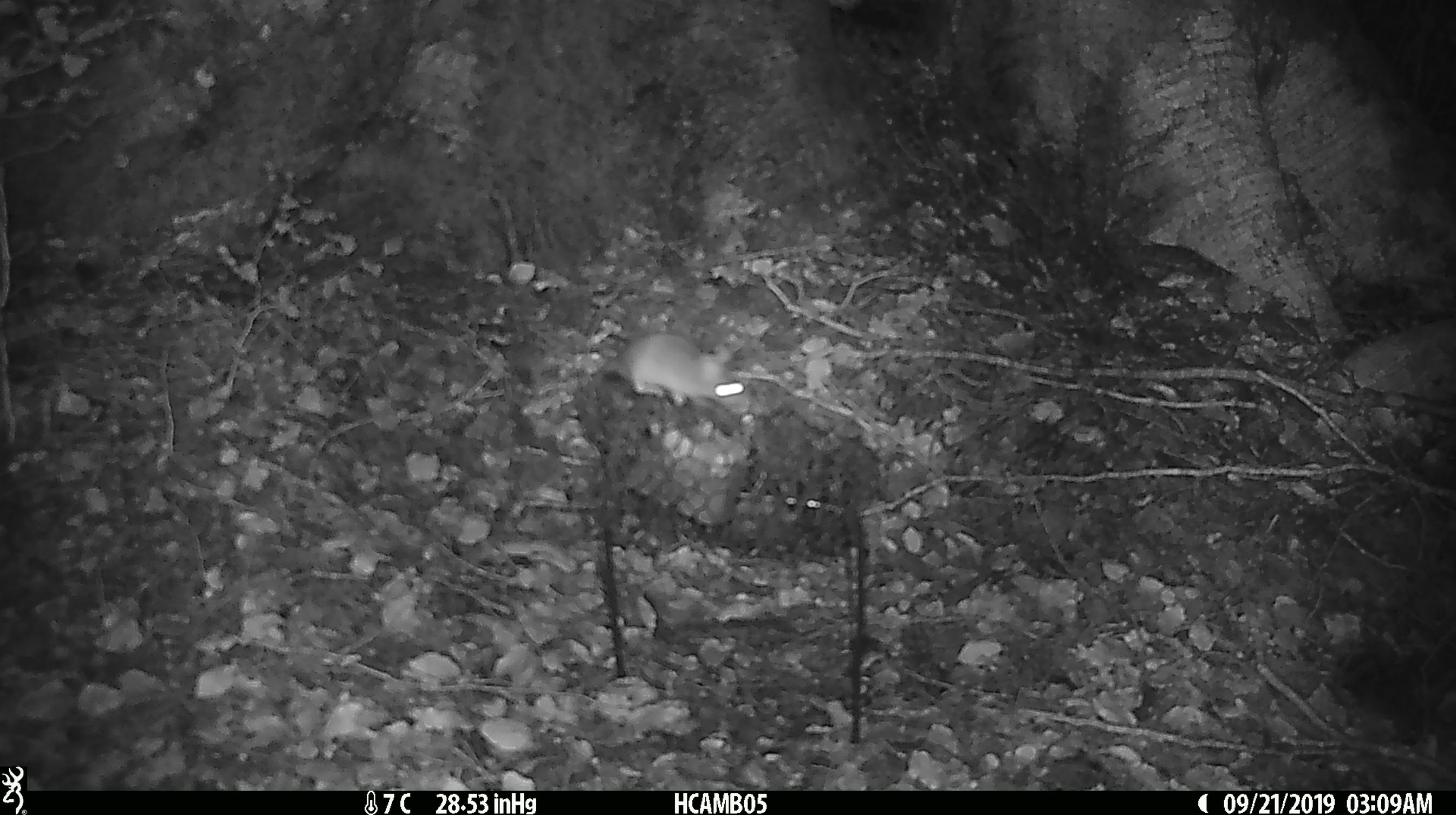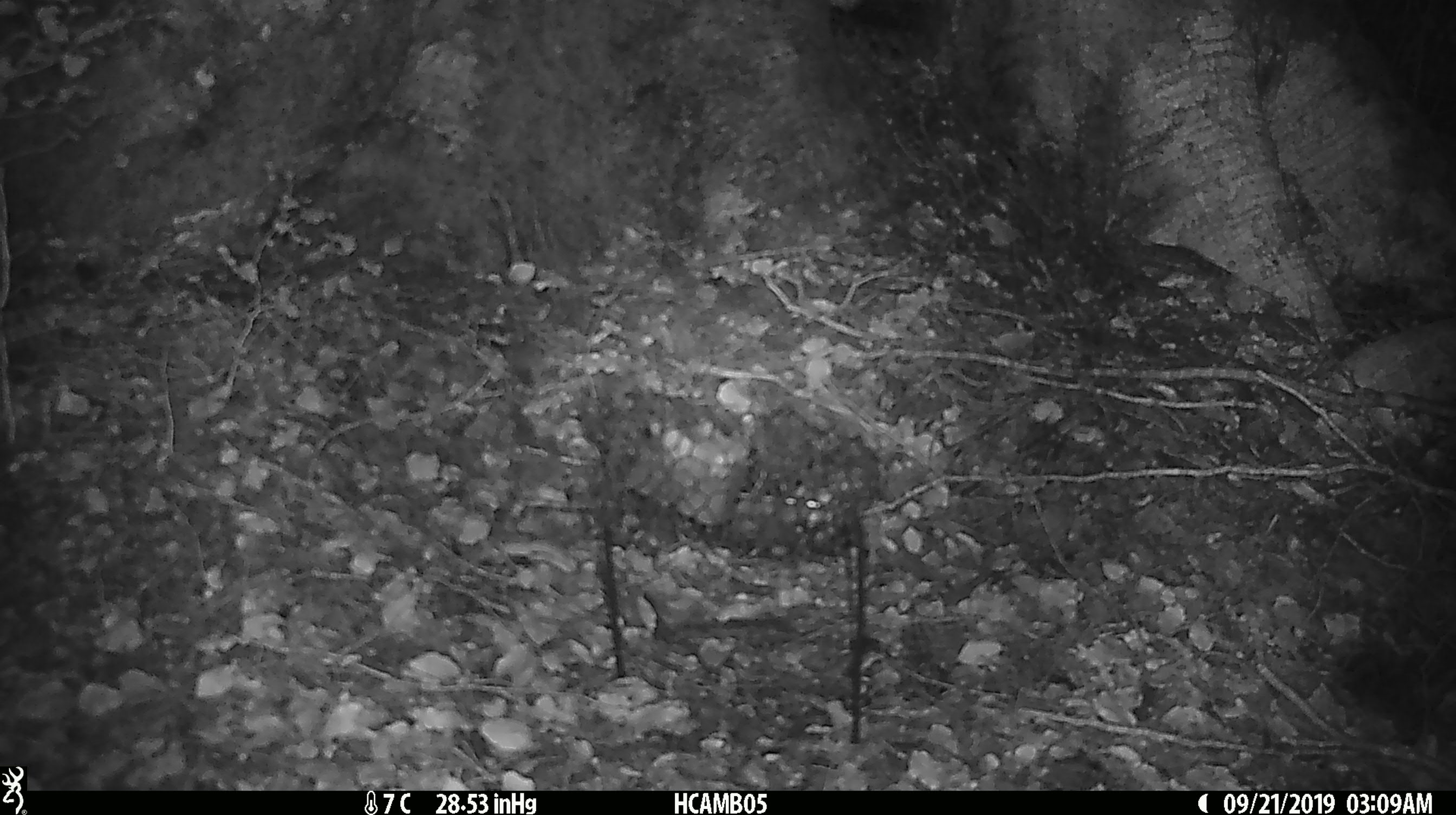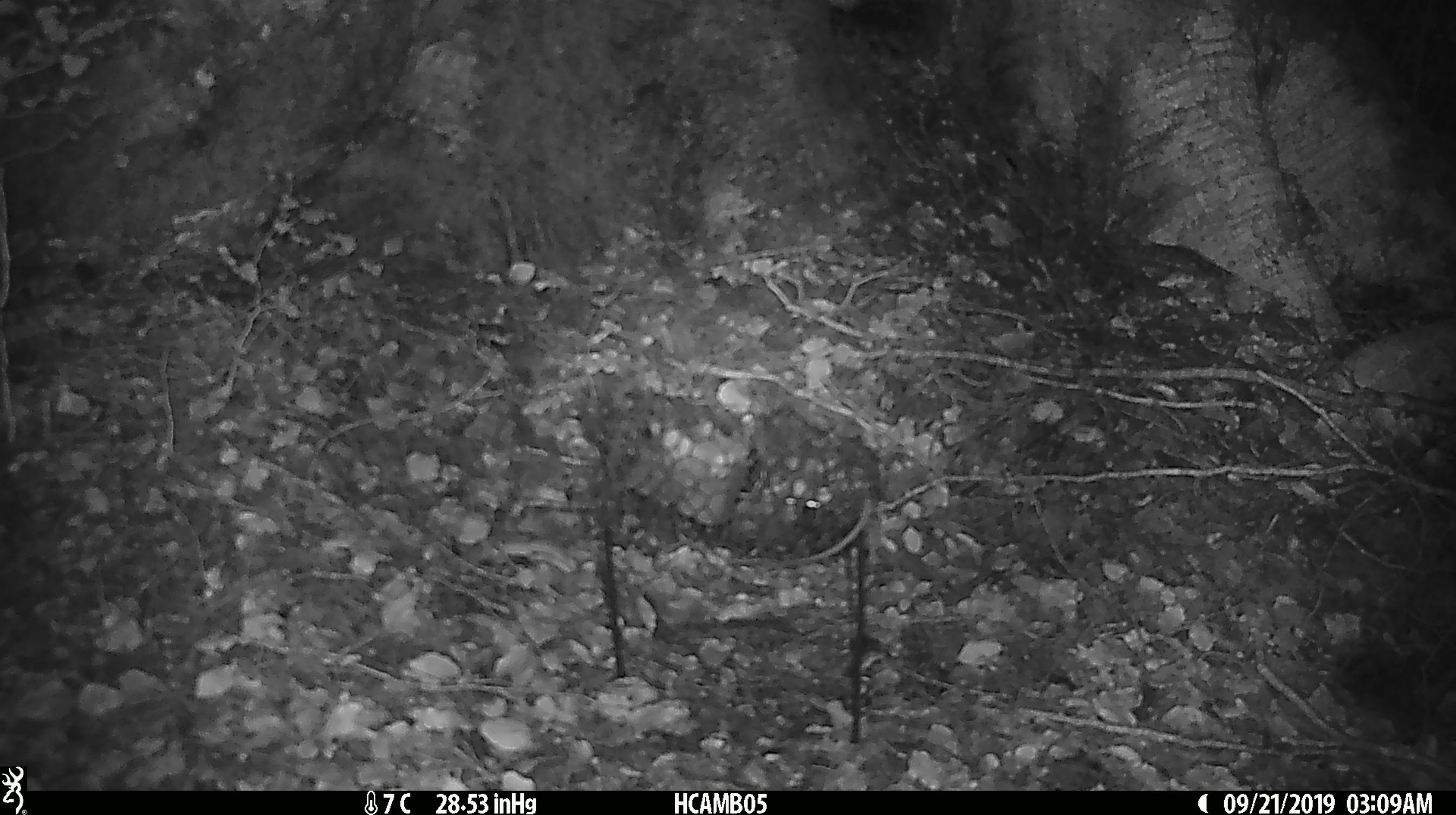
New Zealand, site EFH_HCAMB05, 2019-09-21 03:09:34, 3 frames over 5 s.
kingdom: Animalia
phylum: Chordata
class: Mammalia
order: Rodentia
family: Muridae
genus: Mus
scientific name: Mus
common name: mouse